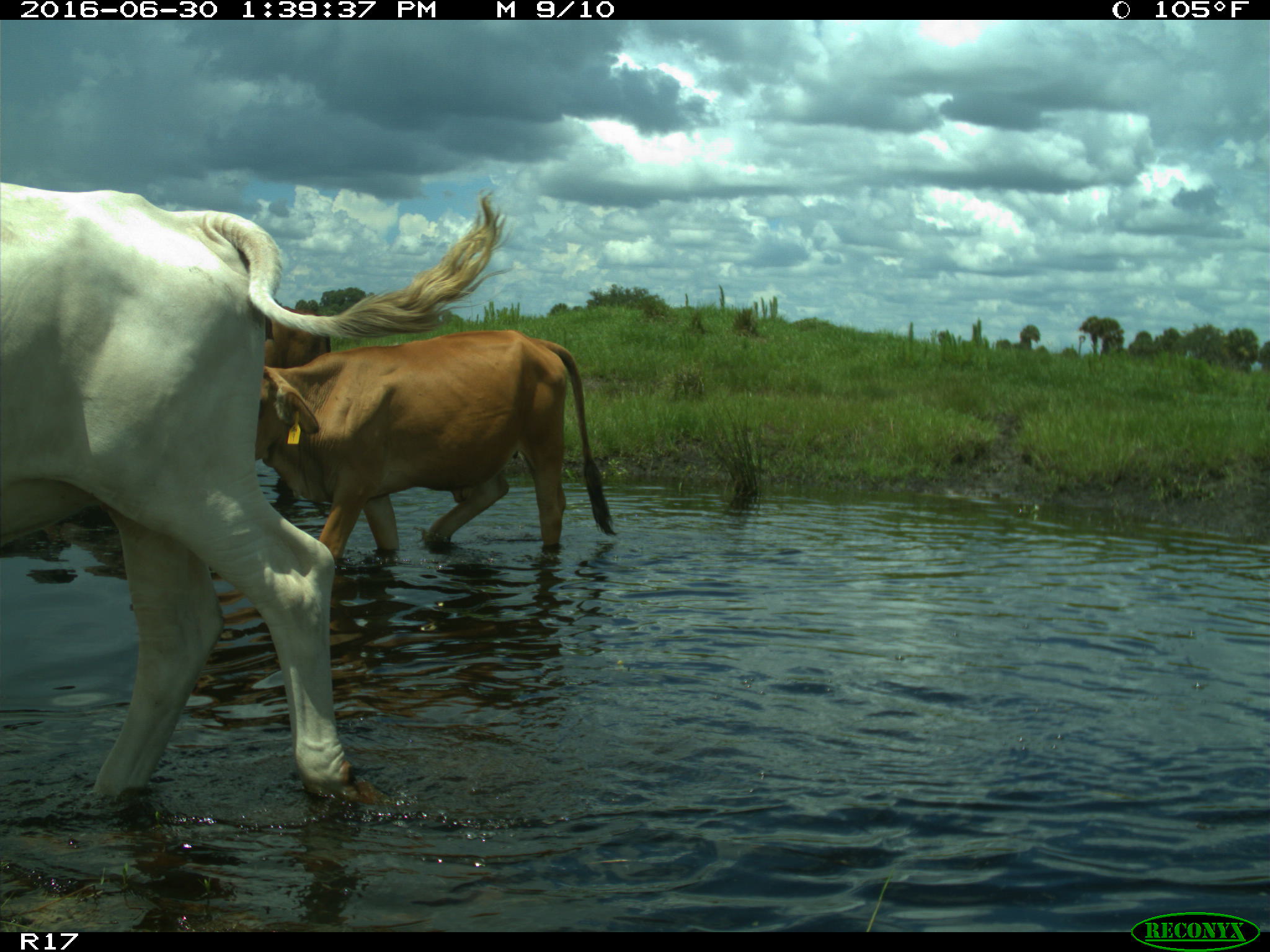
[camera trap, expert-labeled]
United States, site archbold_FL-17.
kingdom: Animalia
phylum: Chordata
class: Mammalia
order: Artiodactyla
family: Bovidae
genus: Bos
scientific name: Bos taurus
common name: domestic cow